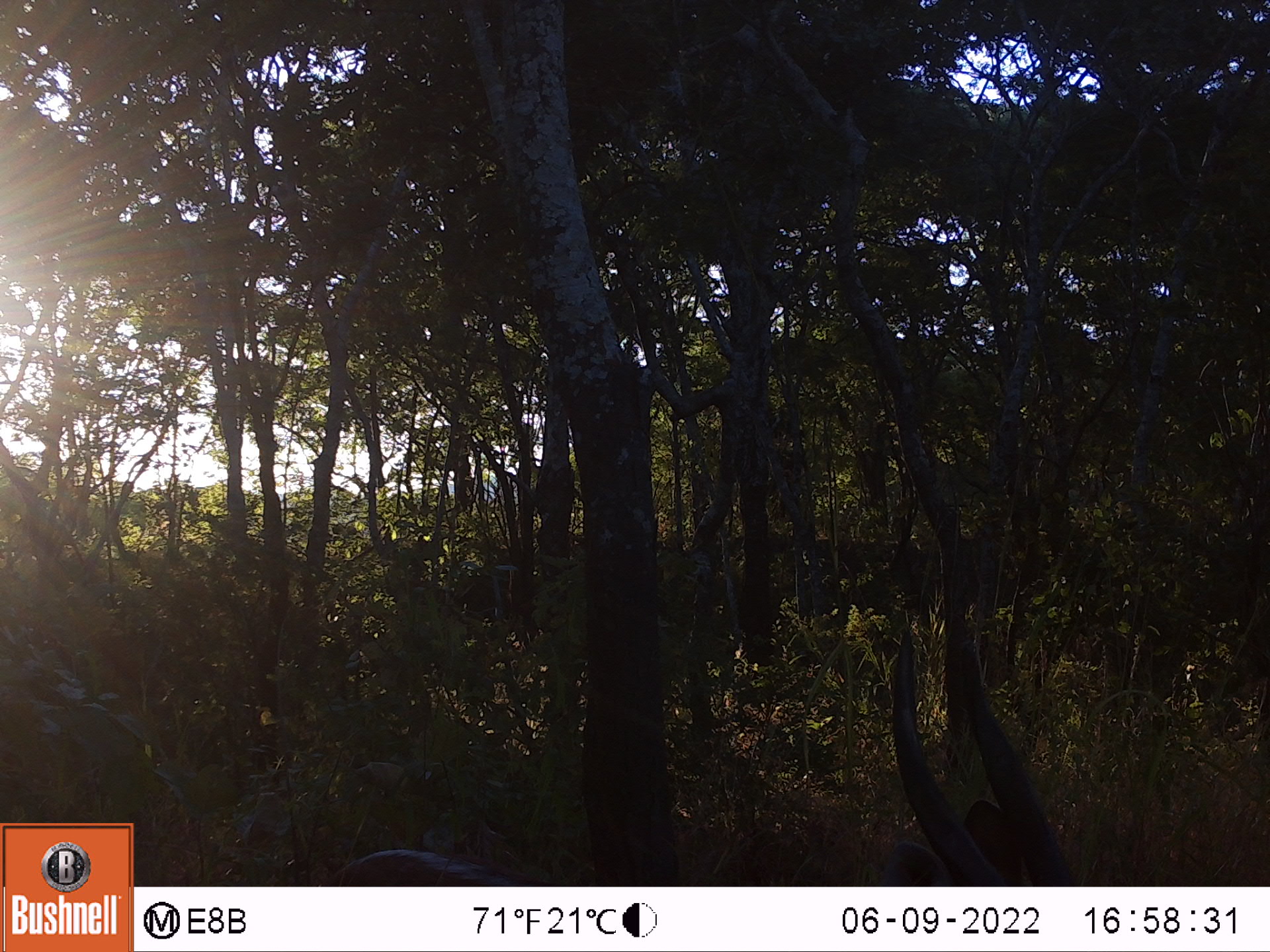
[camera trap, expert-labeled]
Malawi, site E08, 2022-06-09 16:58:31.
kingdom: Animalia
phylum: Chordata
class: Mammalia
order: Artiodactyla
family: Bovidae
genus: Tragelaphus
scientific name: Tragelaphus sylvaticus sylvaticus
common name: cape bushbuck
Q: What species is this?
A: Cape bushbuck (Tragelaphus sylvaticus sylvaticus).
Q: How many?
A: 1.